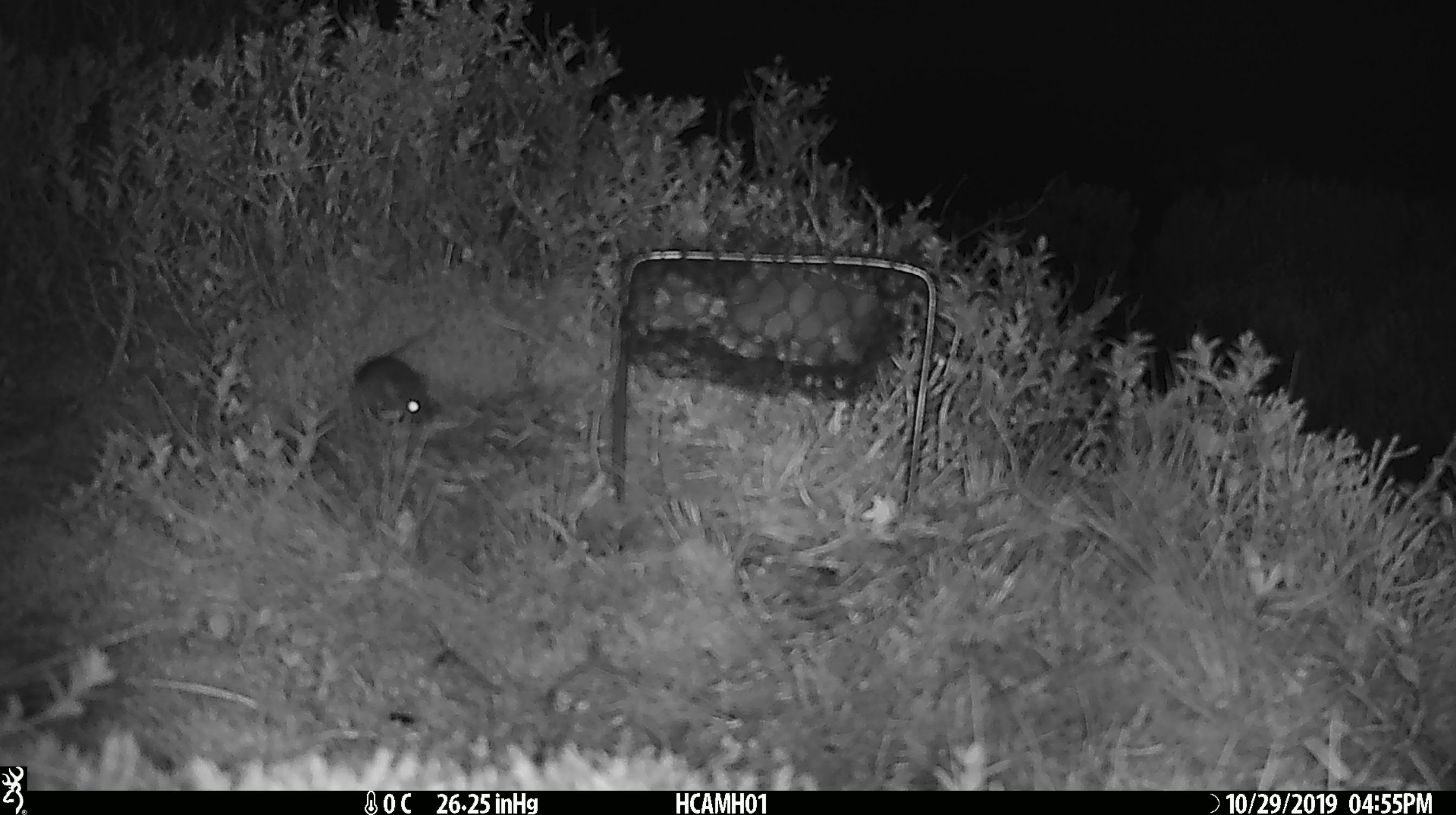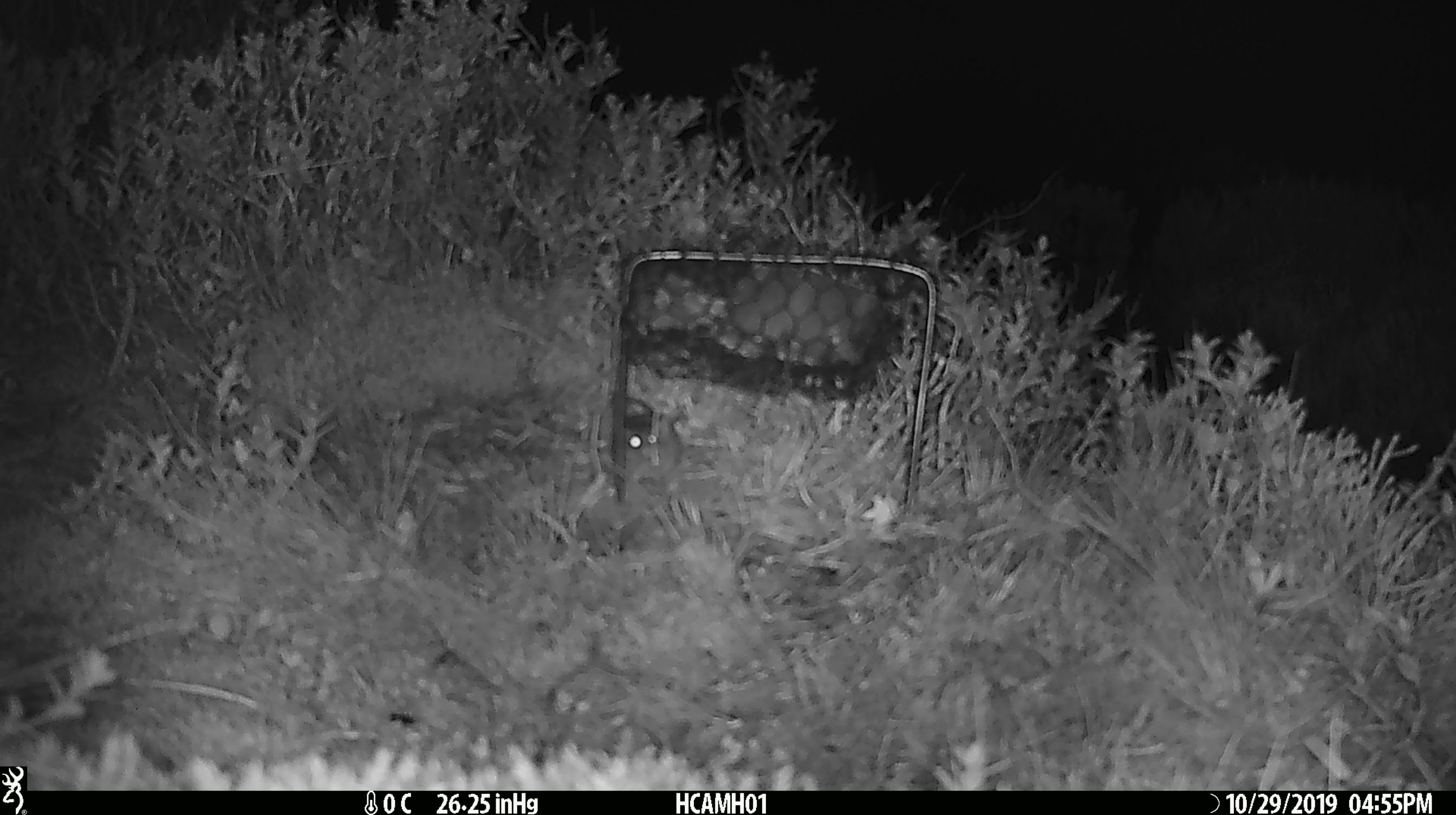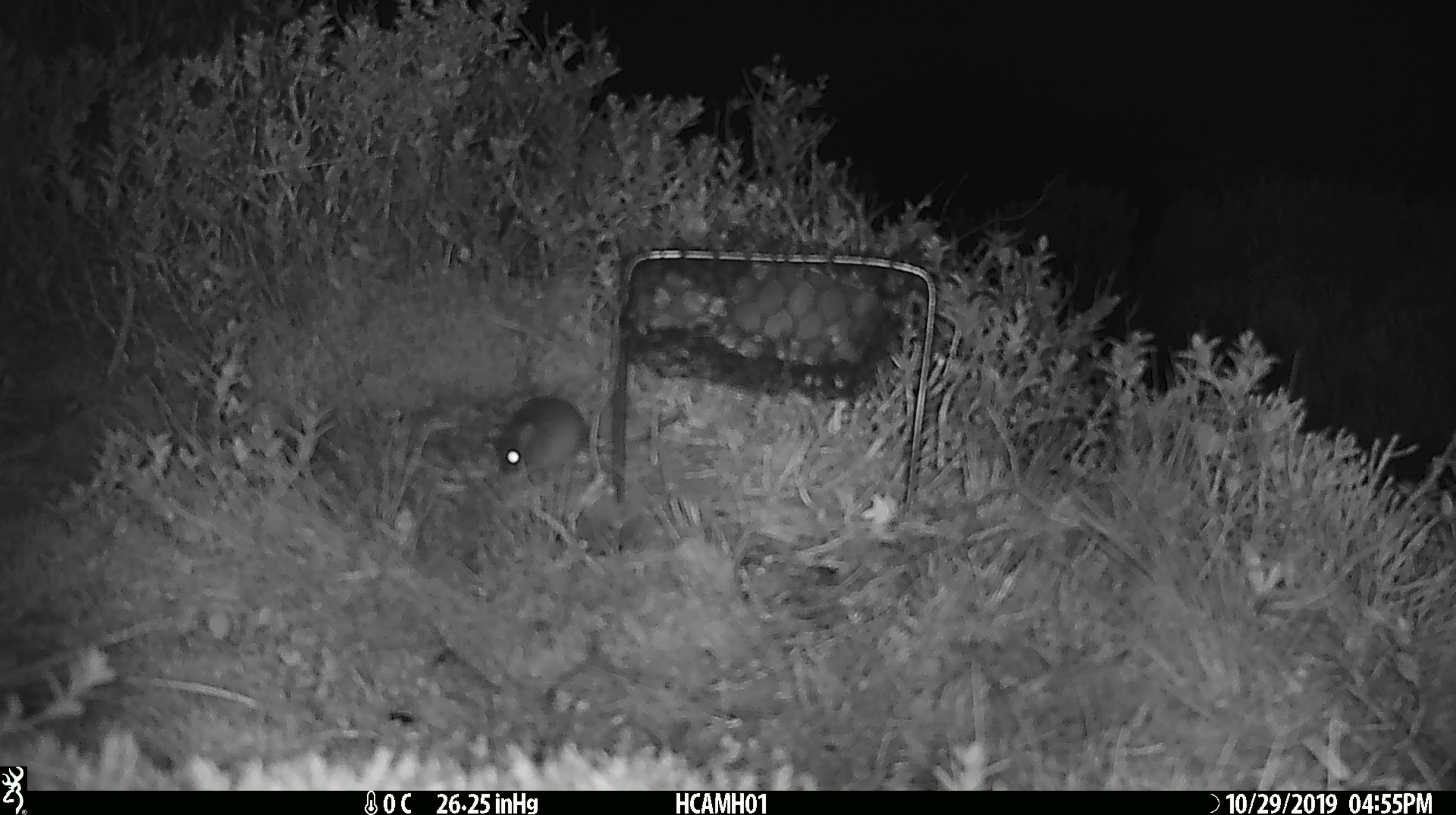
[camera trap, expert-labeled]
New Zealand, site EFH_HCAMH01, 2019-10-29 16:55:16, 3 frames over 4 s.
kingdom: Animalia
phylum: Chordata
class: Mammalia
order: Rodentia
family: Muridae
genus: Mus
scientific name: Mus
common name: mouse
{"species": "mouse (Mus)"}